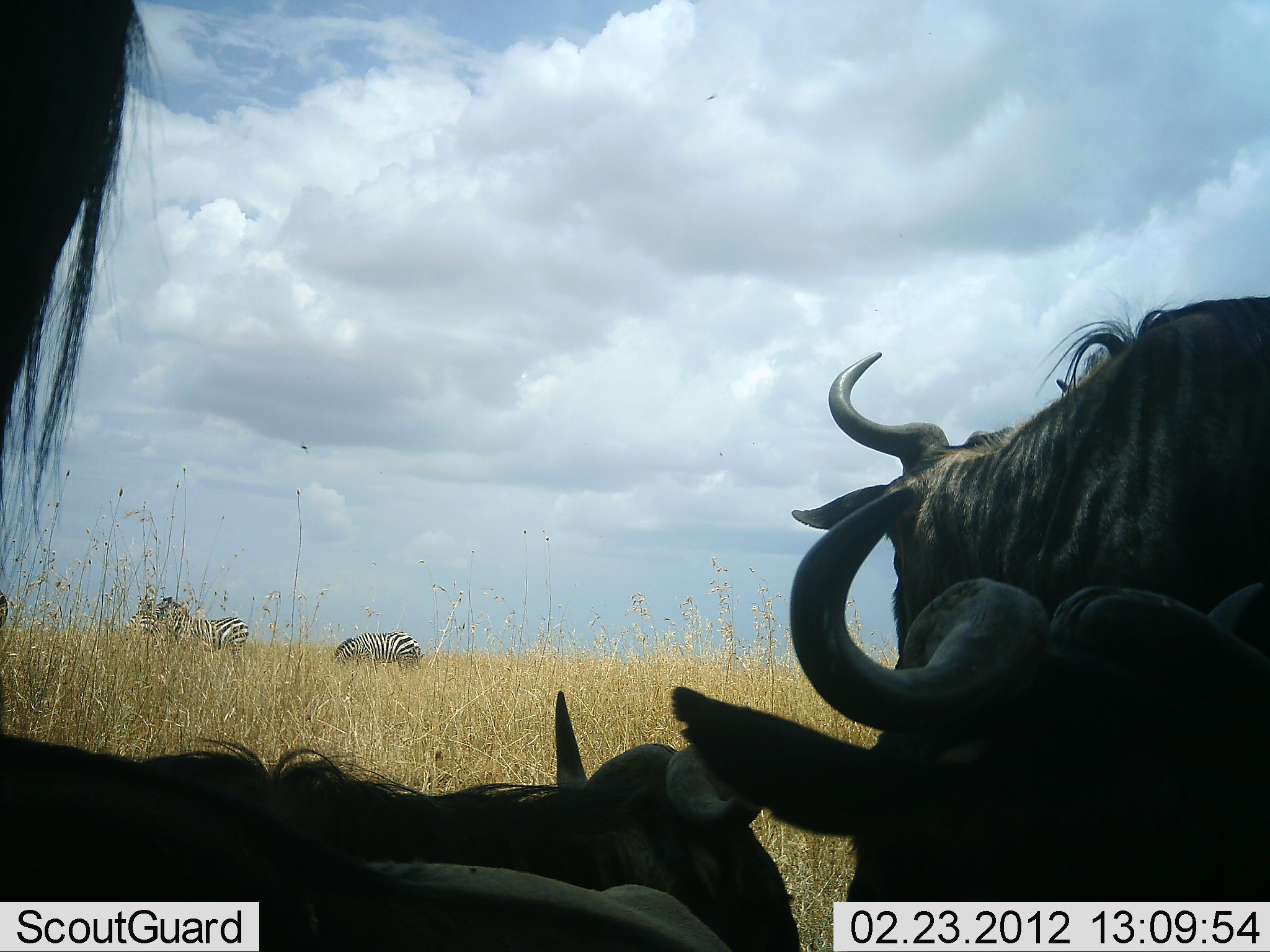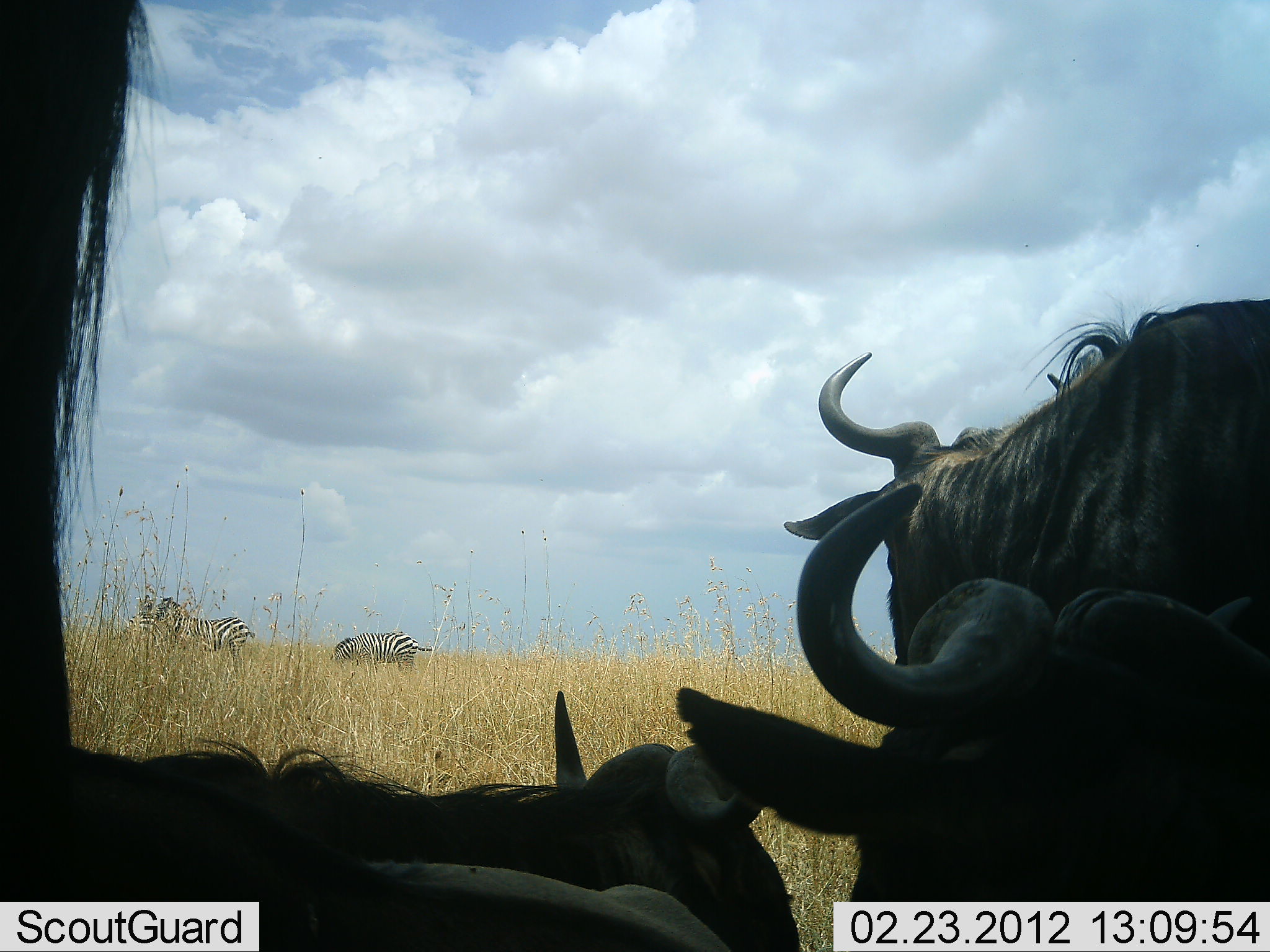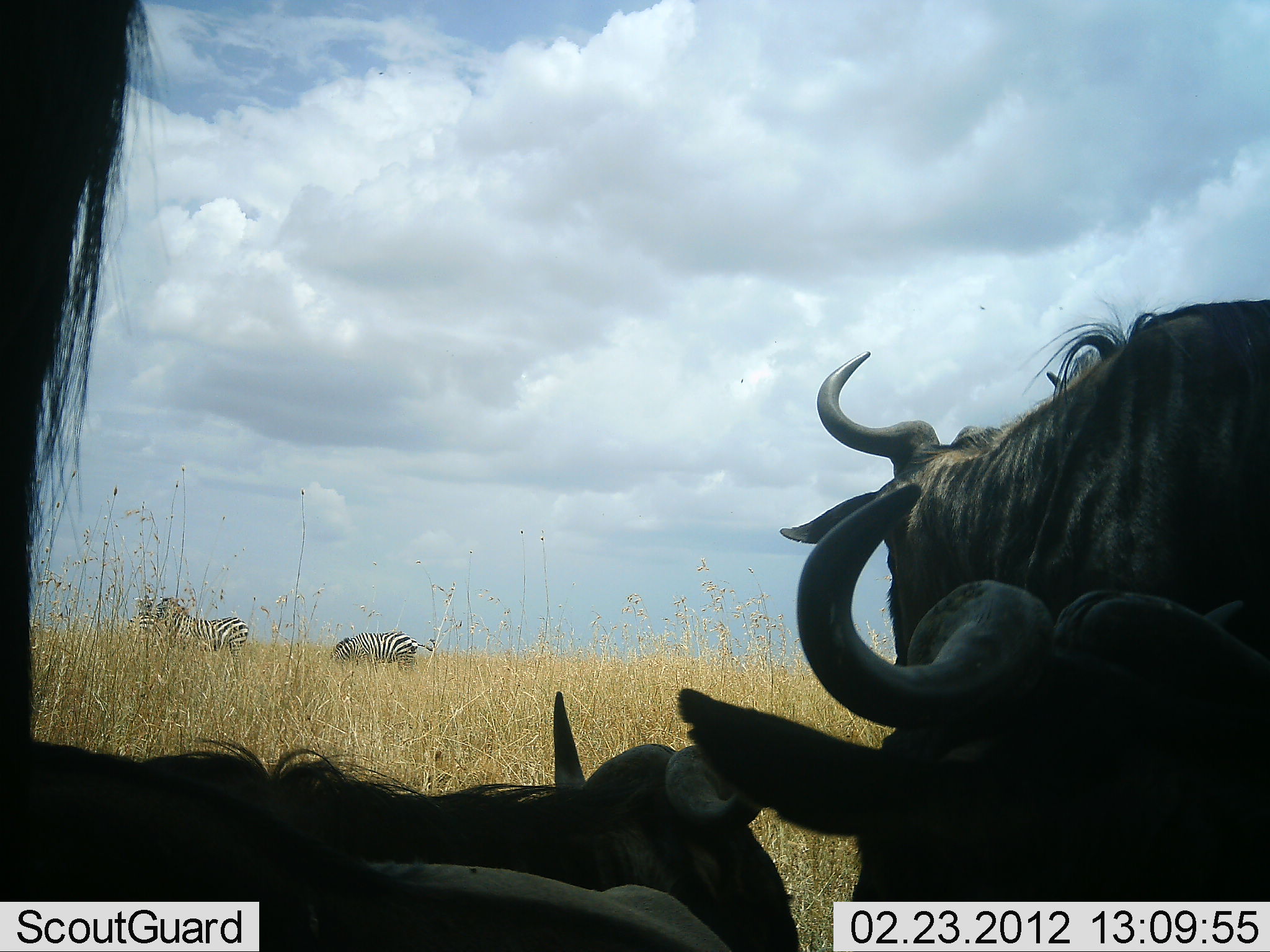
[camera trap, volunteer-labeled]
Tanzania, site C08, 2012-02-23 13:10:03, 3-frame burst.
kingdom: Animalia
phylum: Chordata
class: Mammalia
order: Artiodactyla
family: Bovidae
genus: Connochaetes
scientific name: Connochaetes taurinus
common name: blue wildebeest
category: wildebeest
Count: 4.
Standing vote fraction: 61%.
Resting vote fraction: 97%.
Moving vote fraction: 0%.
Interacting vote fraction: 3%.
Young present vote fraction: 0%.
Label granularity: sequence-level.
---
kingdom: Animalia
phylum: Chordata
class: Mammalia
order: Perissodactyla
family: Equidae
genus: Equus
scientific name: Equus quagga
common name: plains zebra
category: zebra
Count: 2.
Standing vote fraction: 70%.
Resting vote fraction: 0%.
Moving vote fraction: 7%.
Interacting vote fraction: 0%.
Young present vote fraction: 0%.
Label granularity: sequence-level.